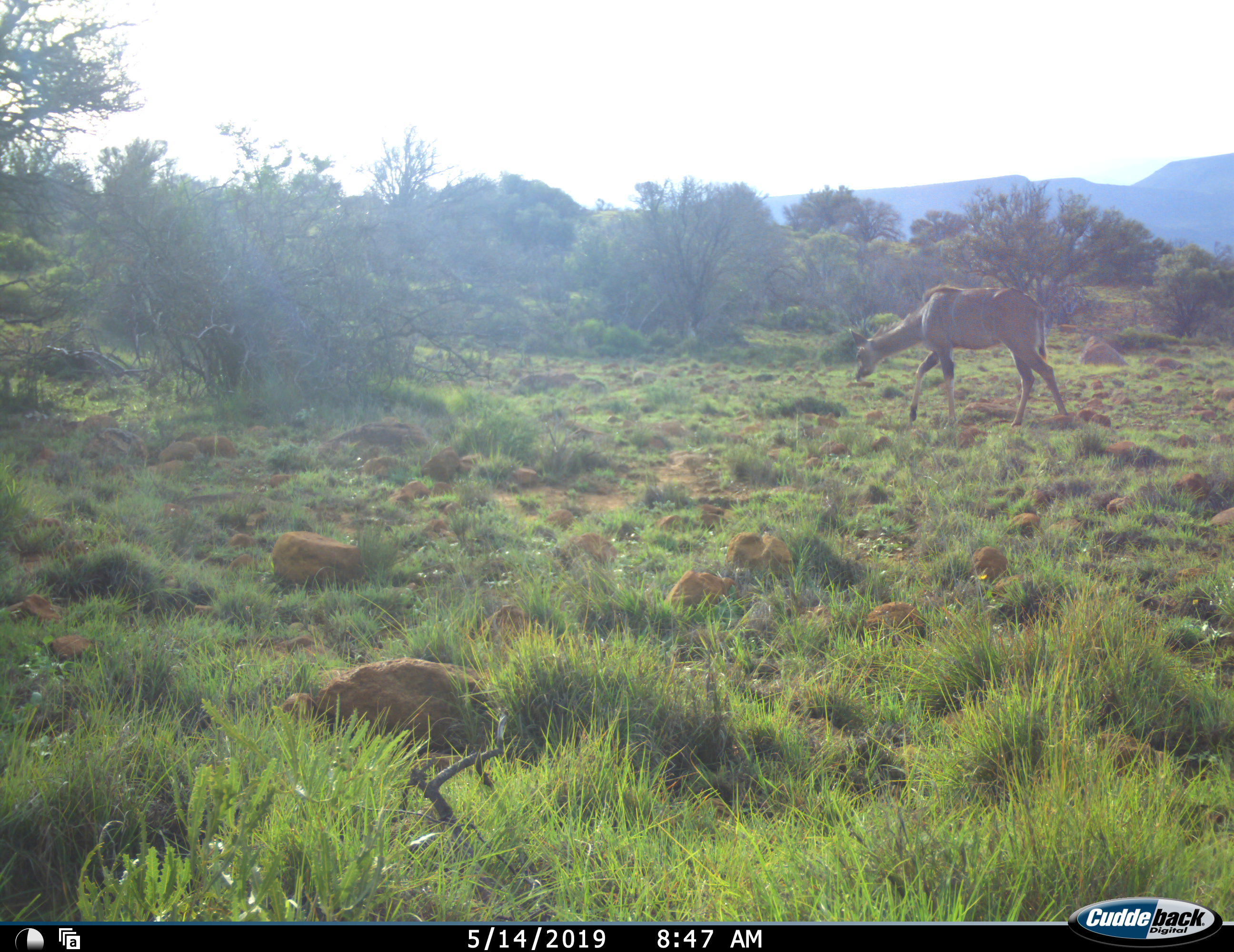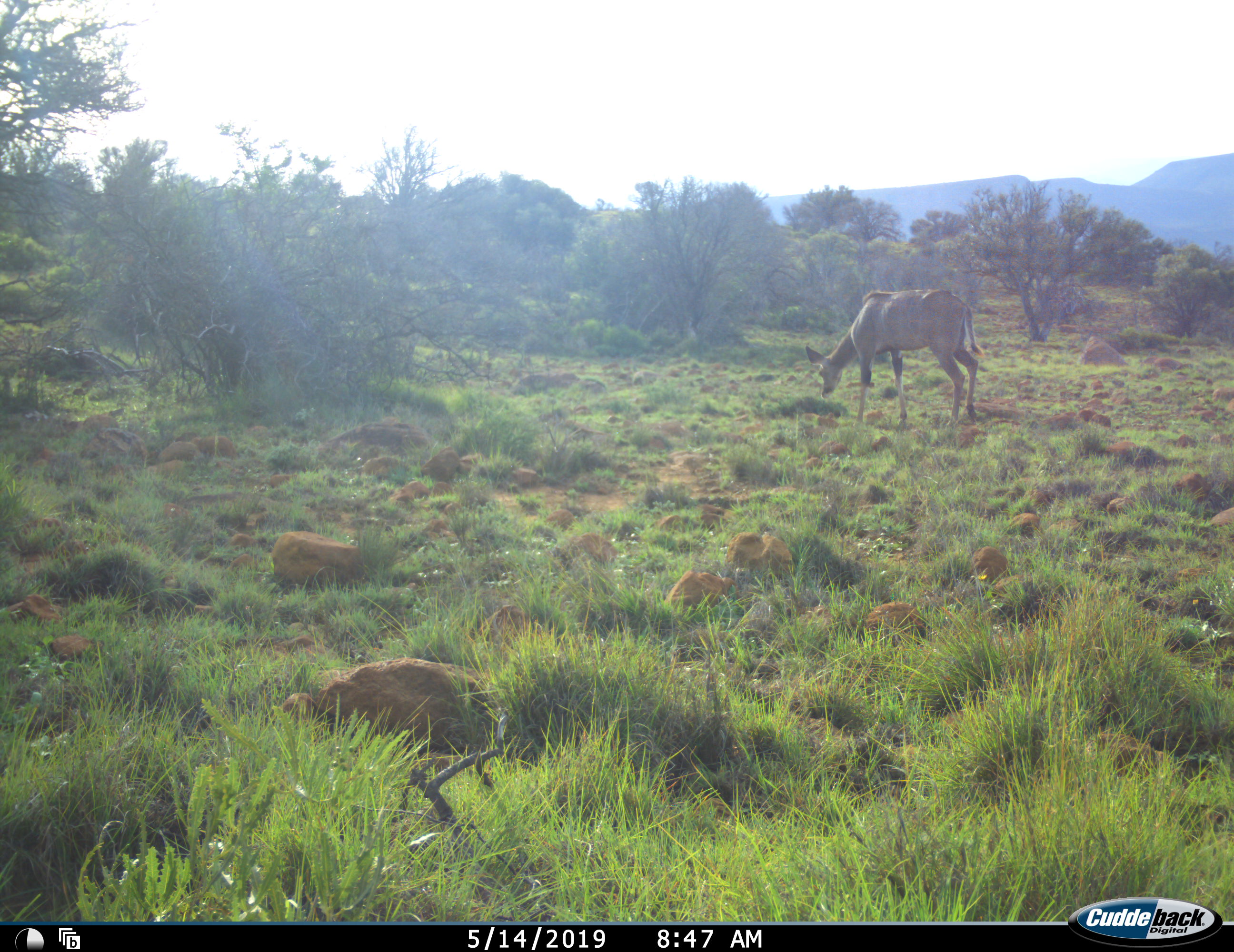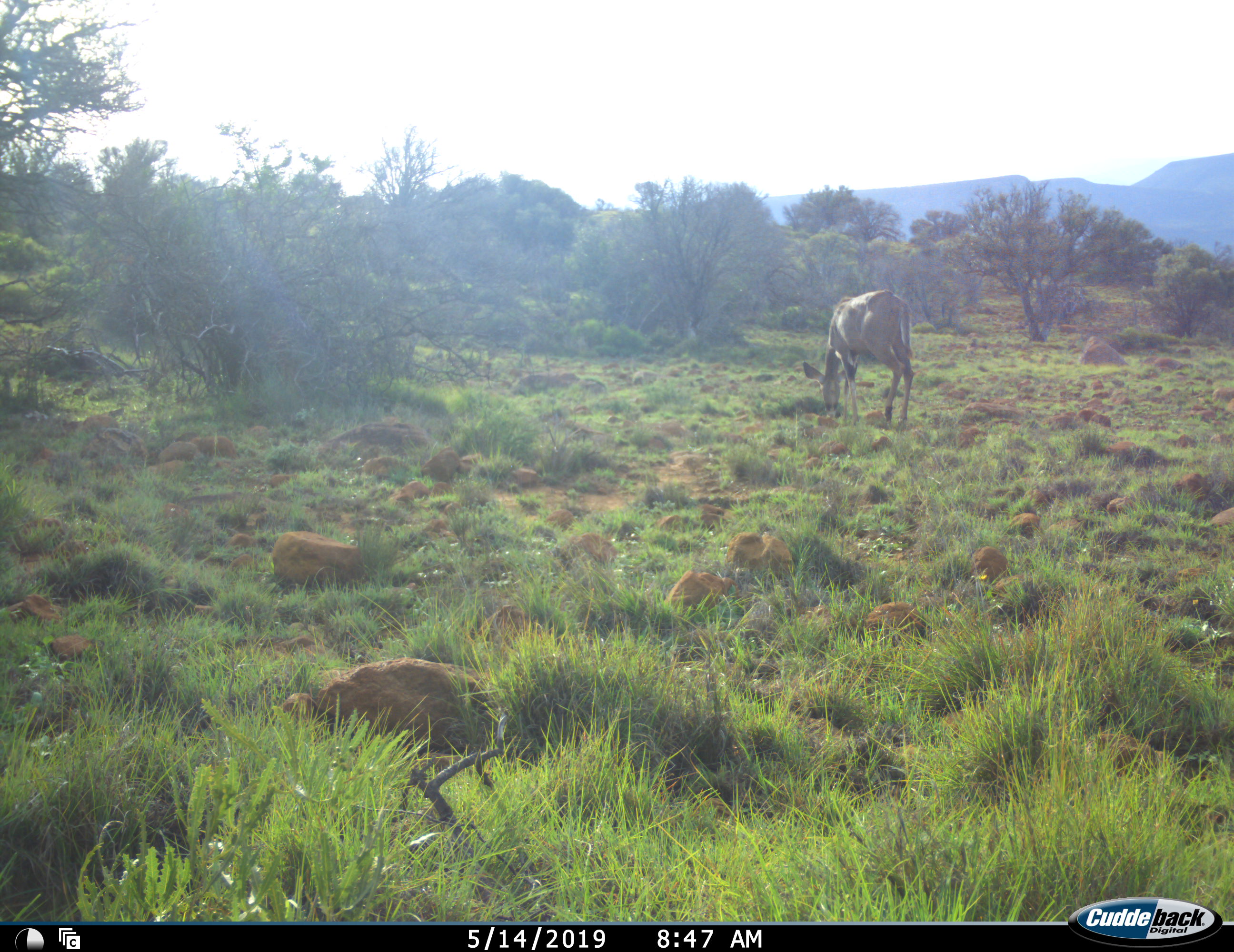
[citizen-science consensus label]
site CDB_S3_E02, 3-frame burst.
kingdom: Animalia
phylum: Chordata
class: Mammalia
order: Artiodactyla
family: Bovidae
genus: Tragelaphus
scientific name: Tragelaphus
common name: kudu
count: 1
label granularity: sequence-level